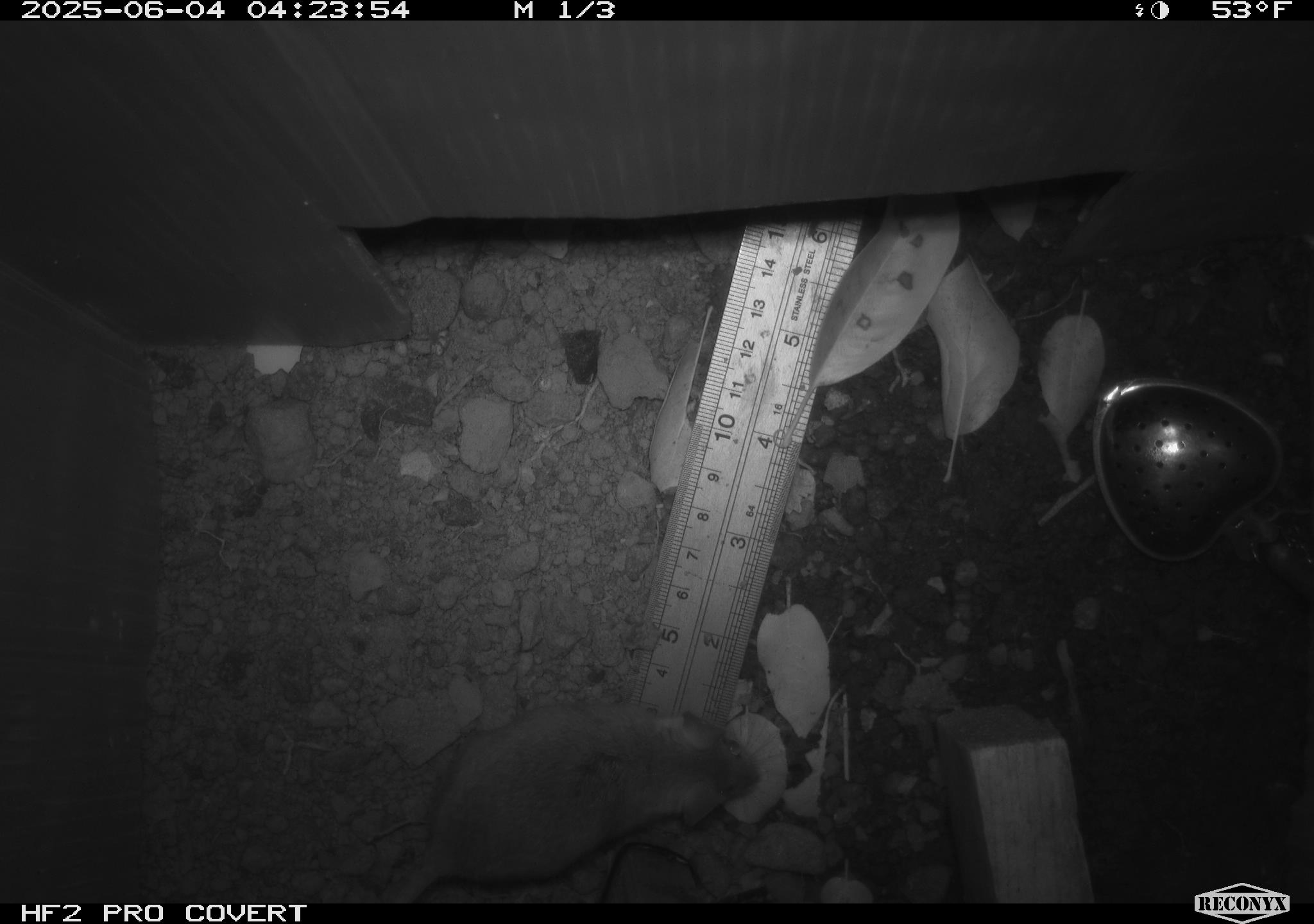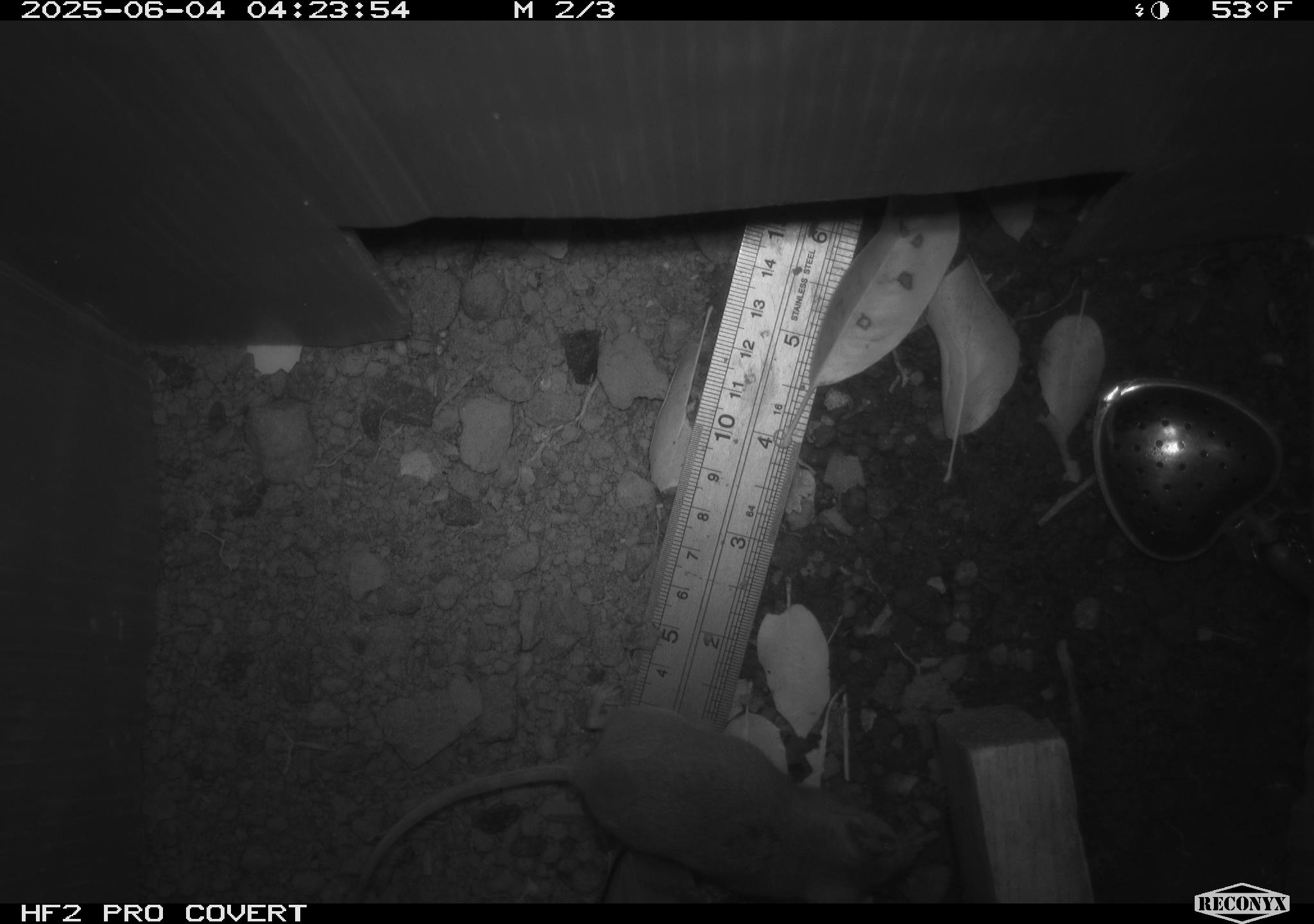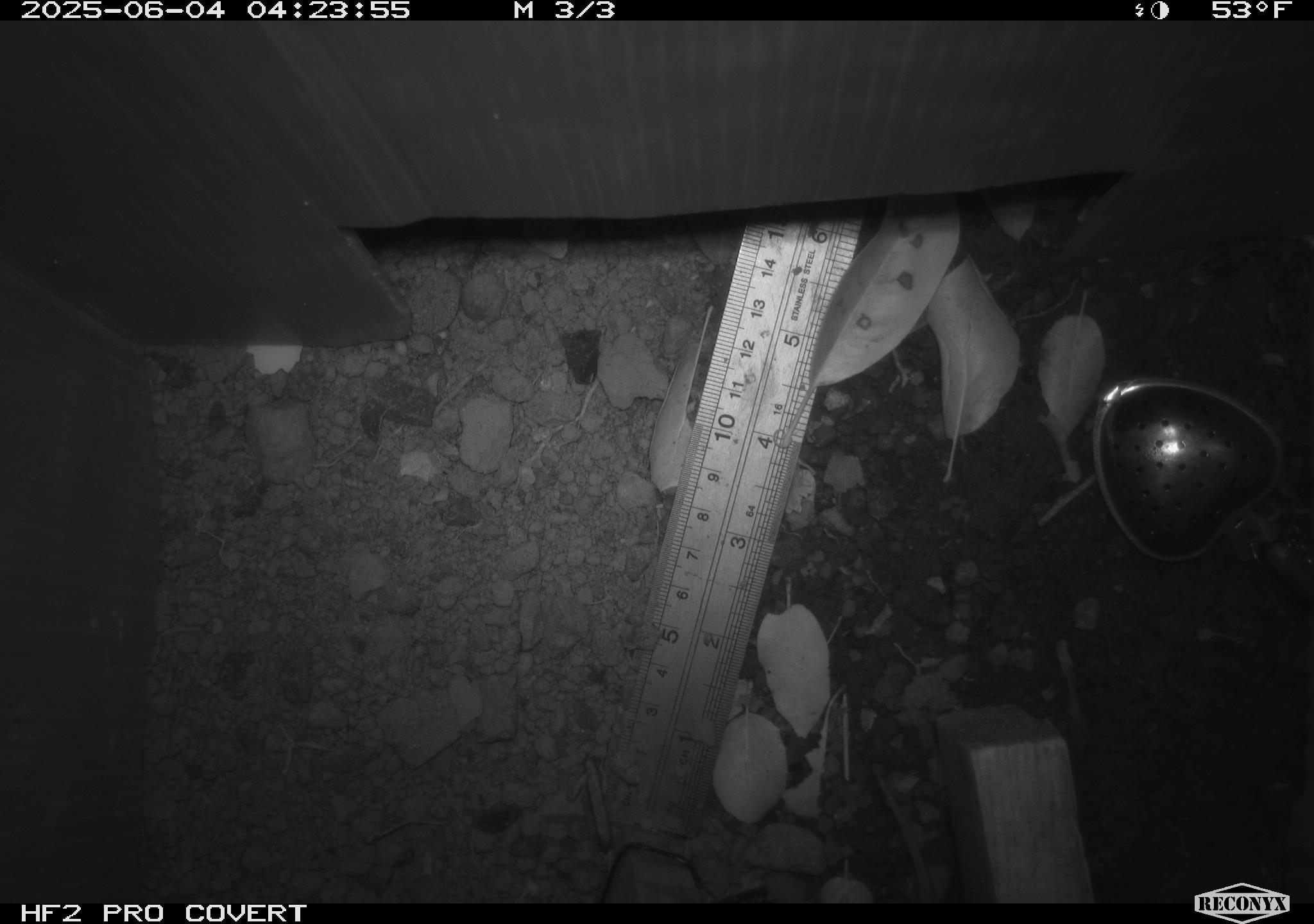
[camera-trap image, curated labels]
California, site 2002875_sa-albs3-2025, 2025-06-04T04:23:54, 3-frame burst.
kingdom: Animalia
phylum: Chordata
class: Mammalia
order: Rodentia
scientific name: Rodentia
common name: mouse species